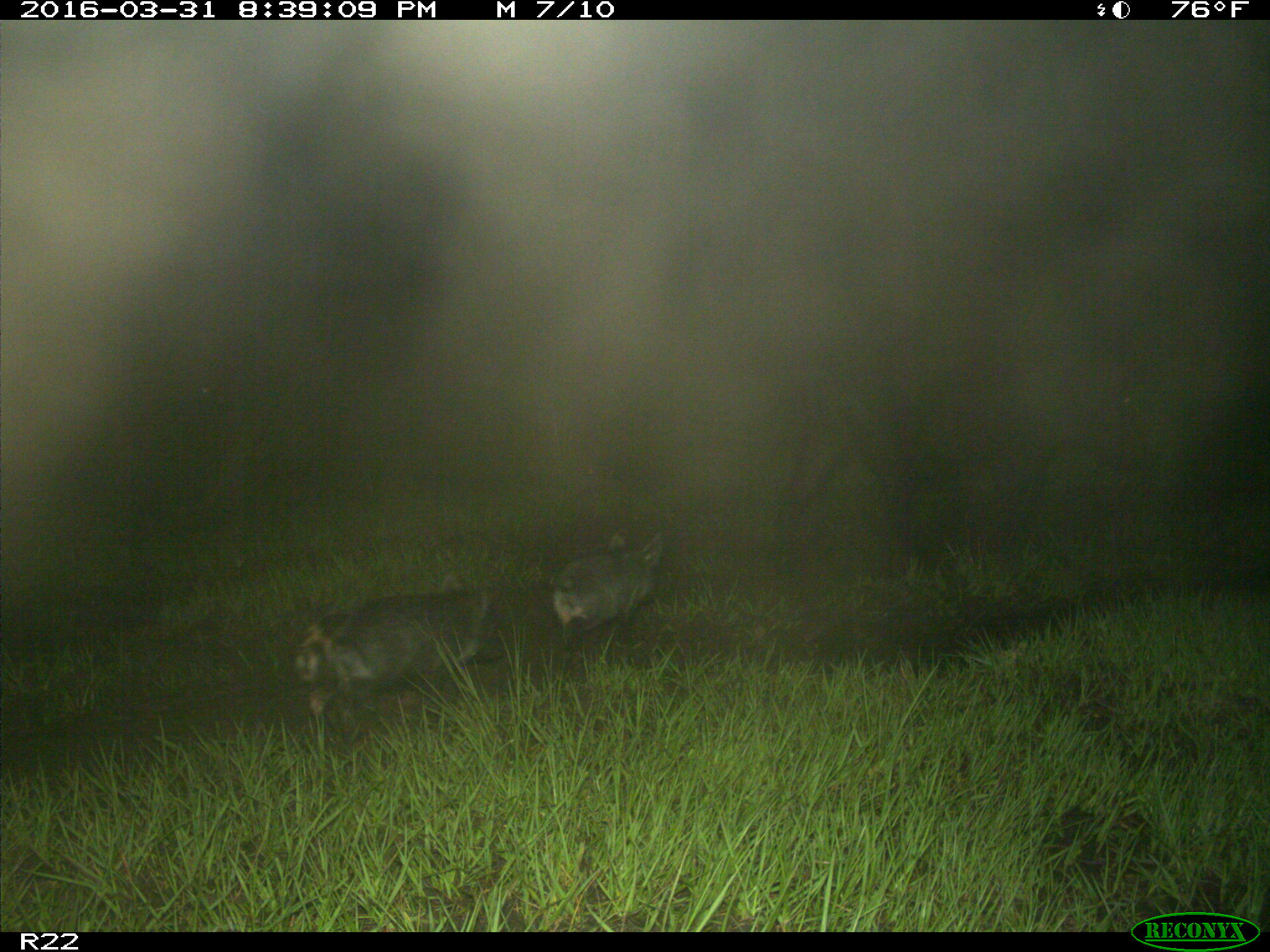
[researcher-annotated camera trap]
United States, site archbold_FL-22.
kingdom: Animalia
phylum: Chordata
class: Mammalia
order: Artiodactyla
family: Suidae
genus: Sus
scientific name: Sus scrofa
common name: wild boar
Sus scrofa (wild boar).